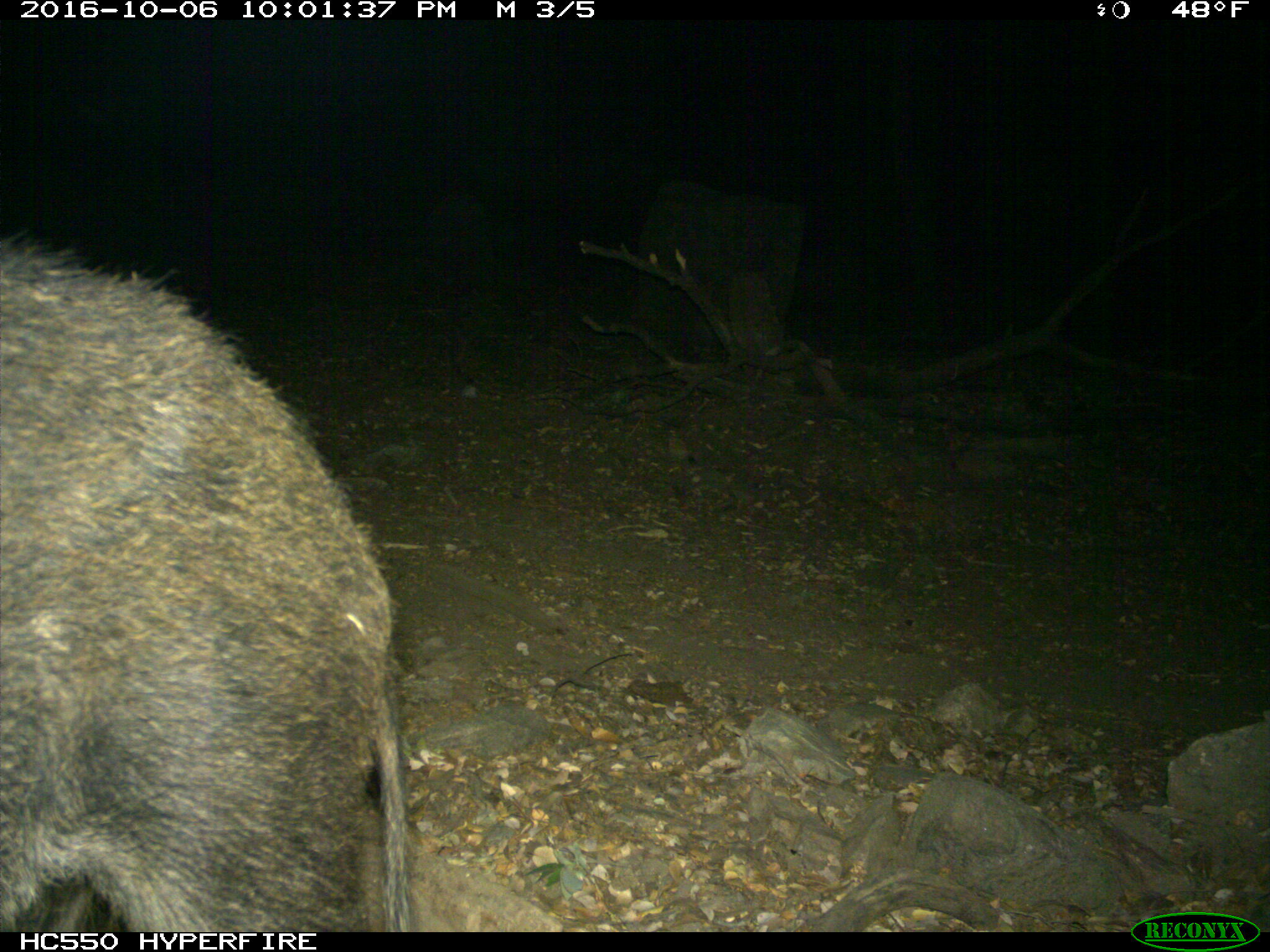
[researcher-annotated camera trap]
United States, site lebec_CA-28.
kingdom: Animalia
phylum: Chordata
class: Mammalia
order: Artiodactyla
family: Suidae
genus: Sus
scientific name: Sus scrofa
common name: wild boar